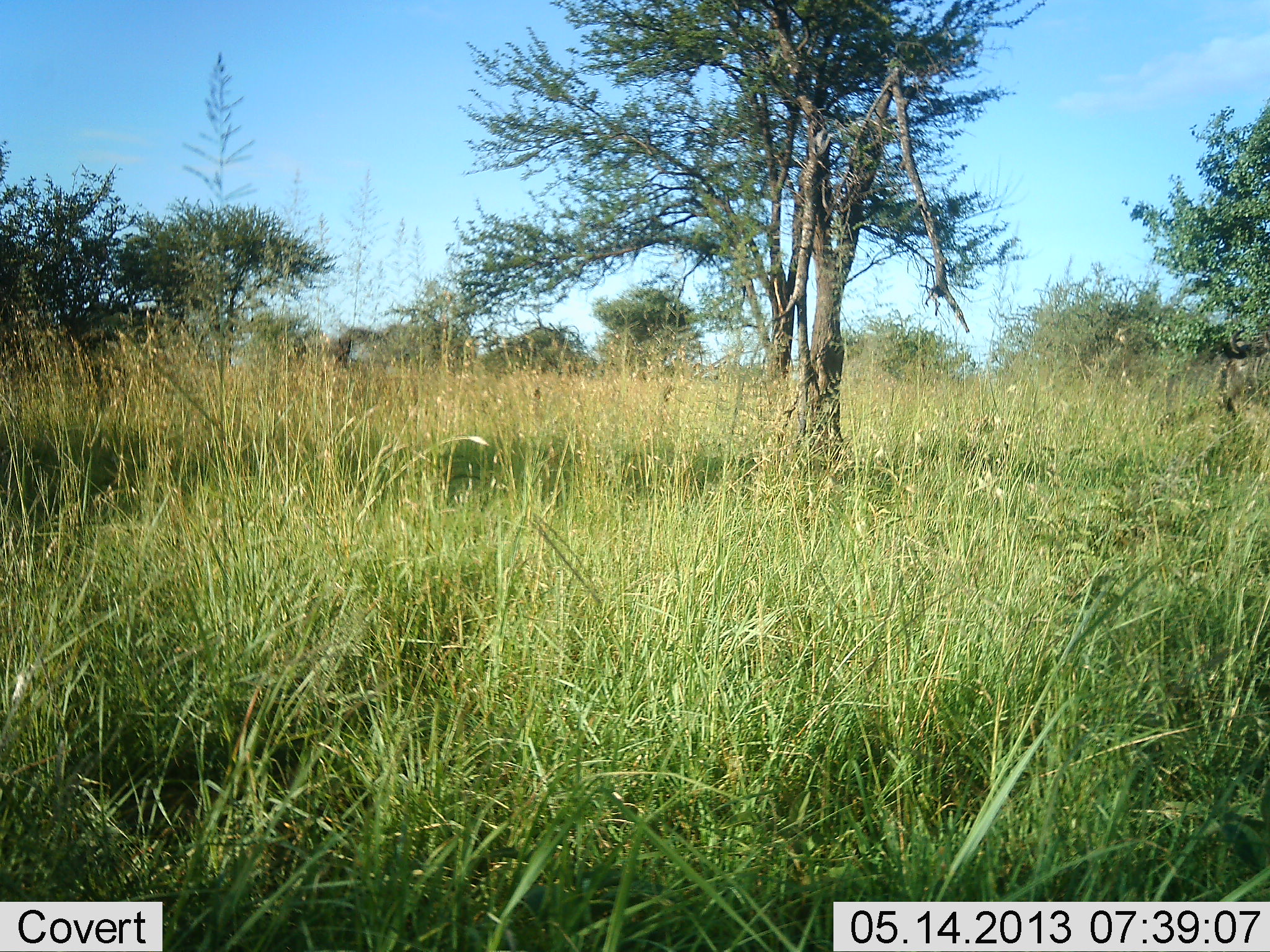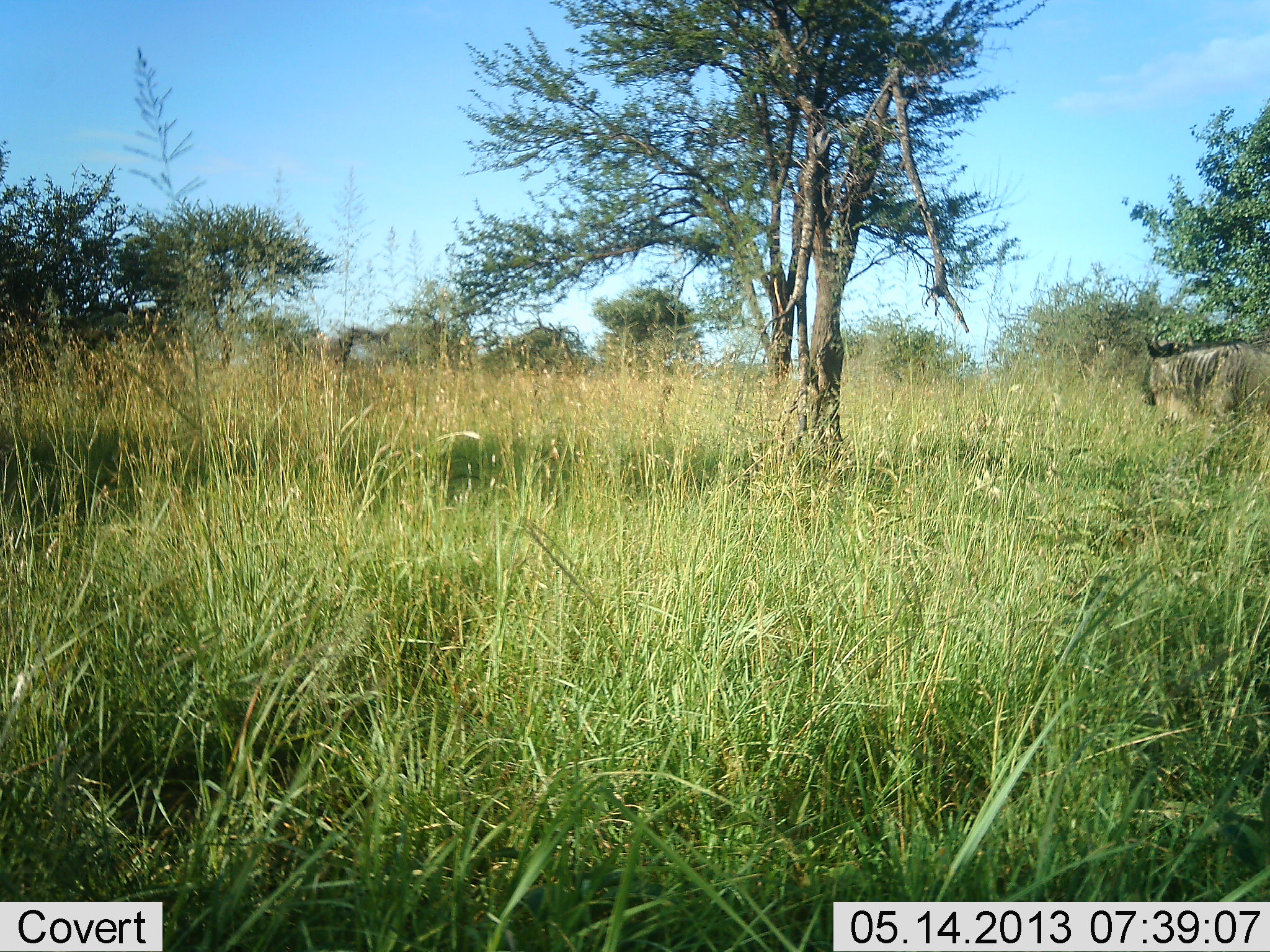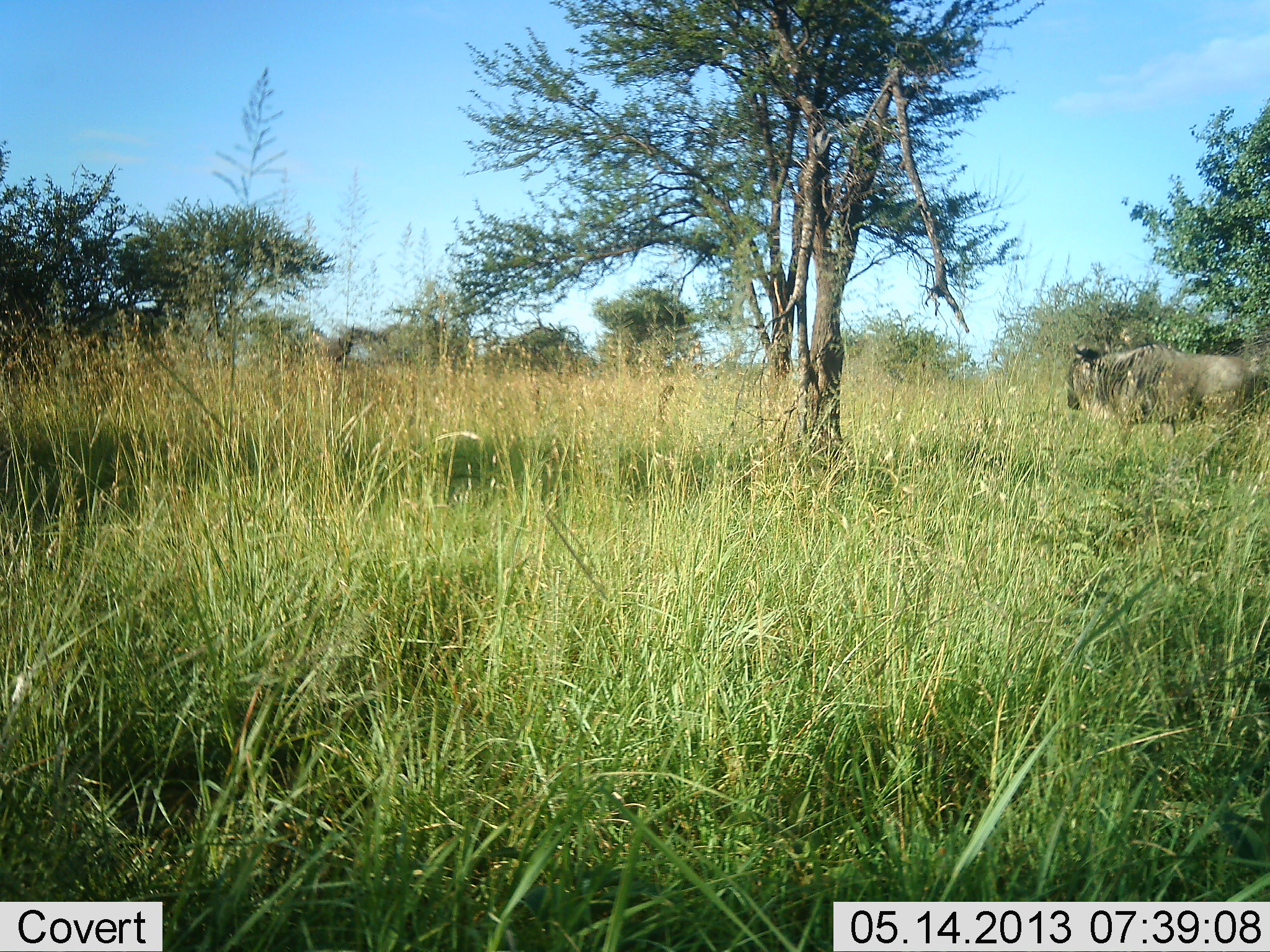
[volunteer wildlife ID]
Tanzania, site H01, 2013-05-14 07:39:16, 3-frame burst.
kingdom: Animalia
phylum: Chordata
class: Mammalia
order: Artiodactyla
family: Bovidae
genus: Connochaetes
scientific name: Connochaetes taurinus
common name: blue wildebeest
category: wildebeest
Wildebeest (blue wildebeest) (Connochaetes taurinus), count 1. Behavior (volunteer vote fractions): standing 10%, resting 0%, moving 90%, interacting 0%. Young present (vote fraction): 0%. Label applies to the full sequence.